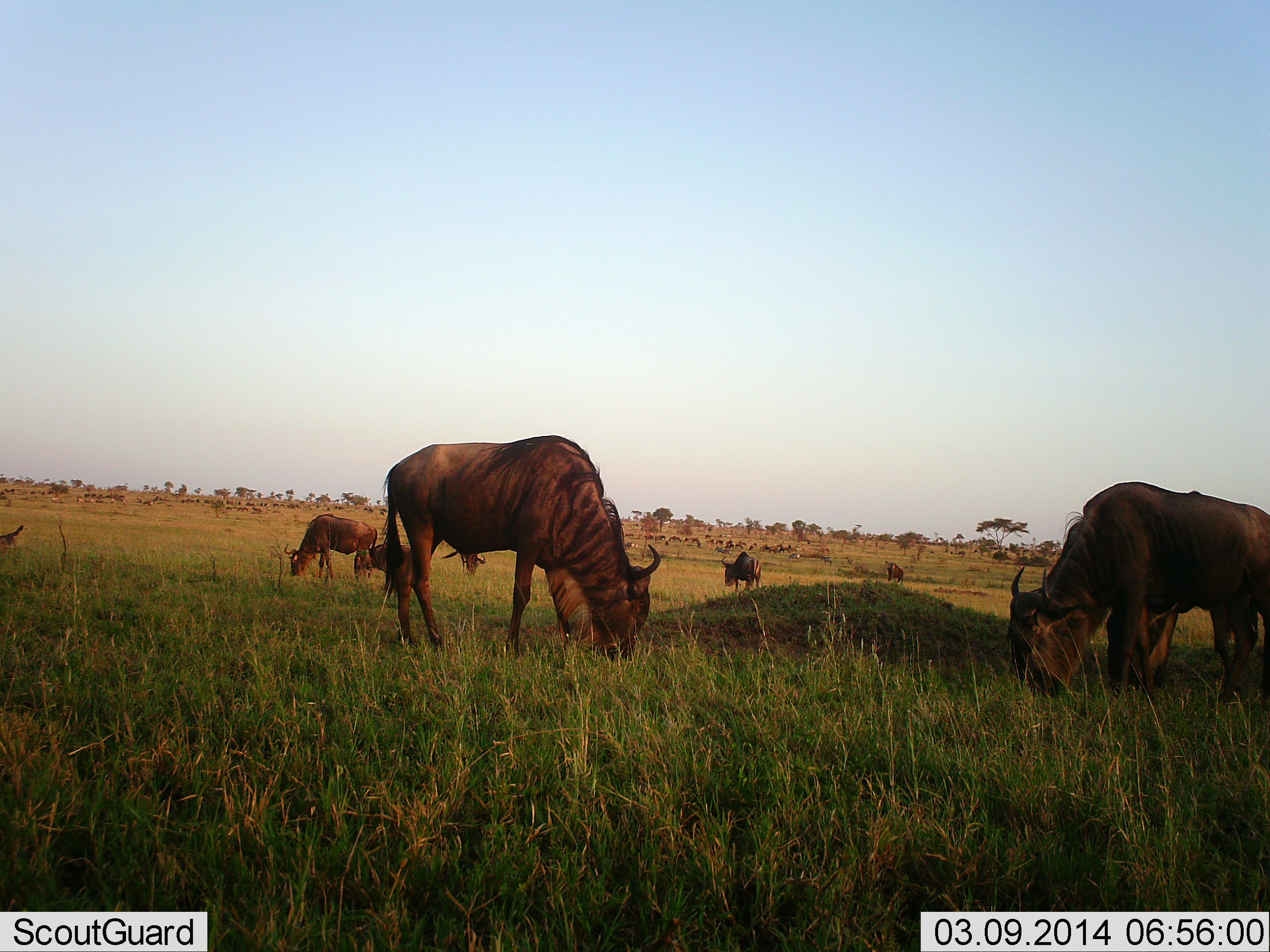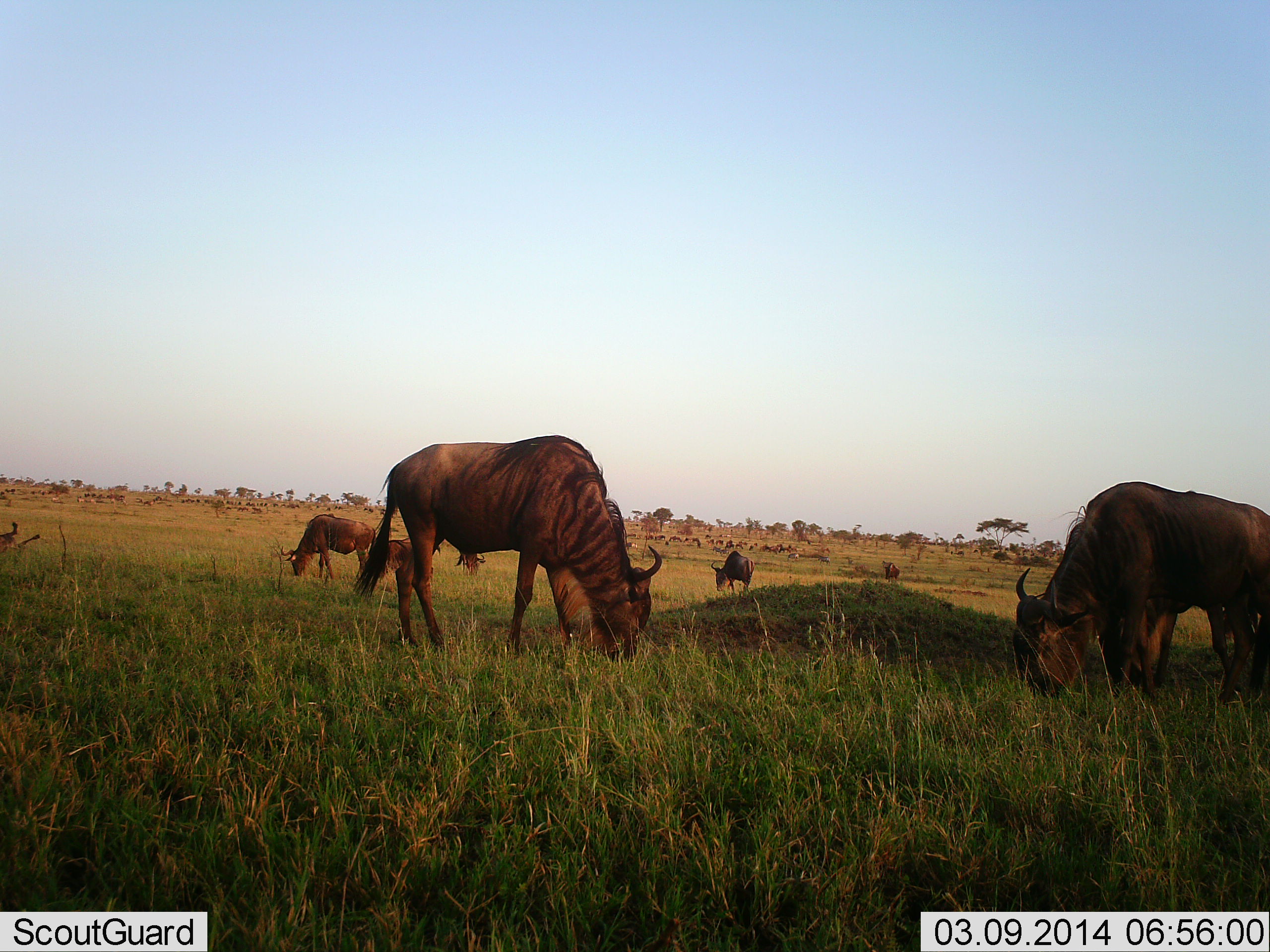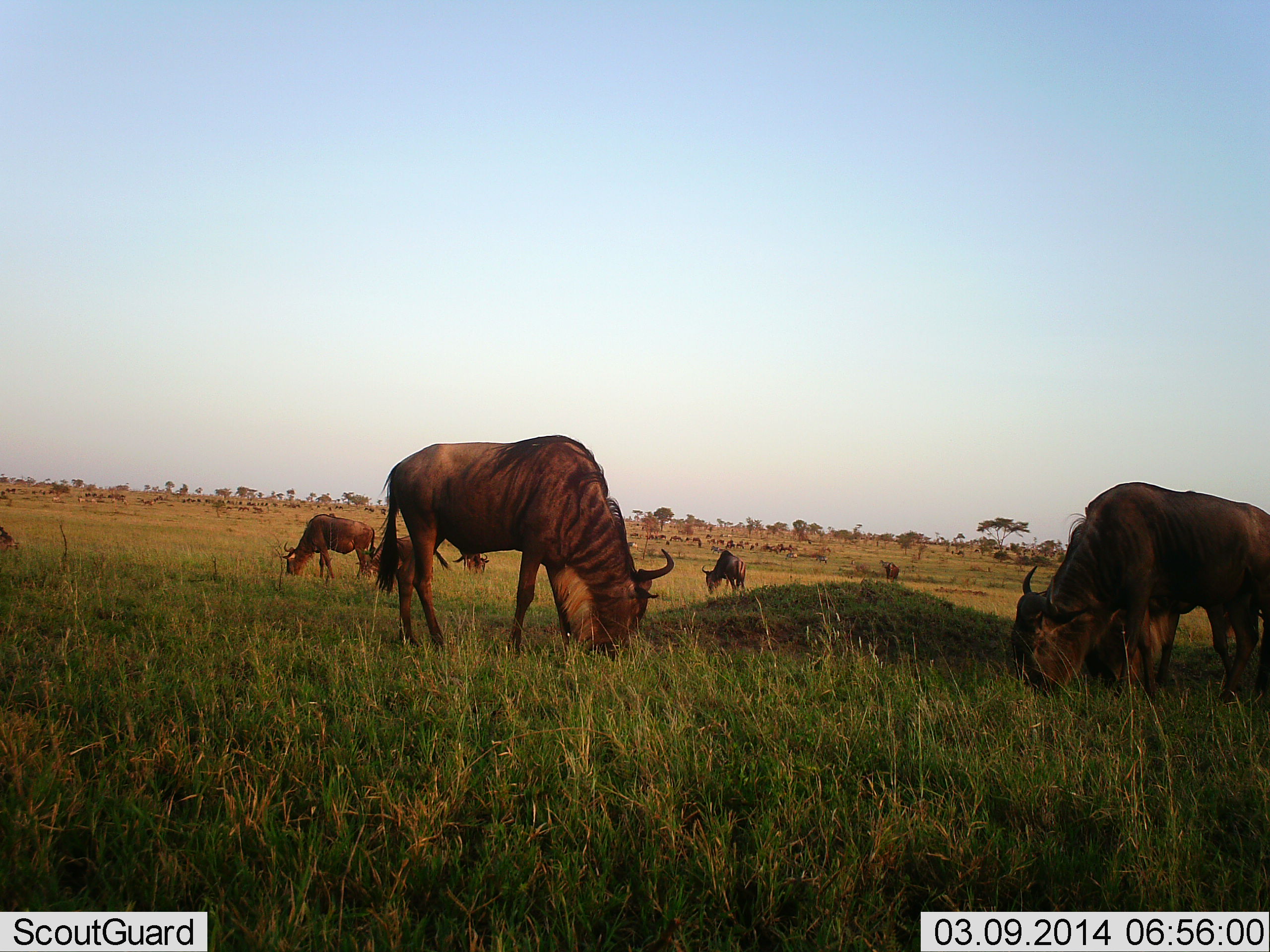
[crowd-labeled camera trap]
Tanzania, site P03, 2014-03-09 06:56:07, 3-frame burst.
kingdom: Animalia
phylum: Chordata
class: Mammalia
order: Artiodactyla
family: Bovidae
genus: Connochaetes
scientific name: Connochaetes taurinus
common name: blue wildebeest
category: wildebeest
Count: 11-50.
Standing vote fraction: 40%.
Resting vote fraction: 0%.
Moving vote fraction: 10%.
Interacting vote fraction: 0%.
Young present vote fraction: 0%.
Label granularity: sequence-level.